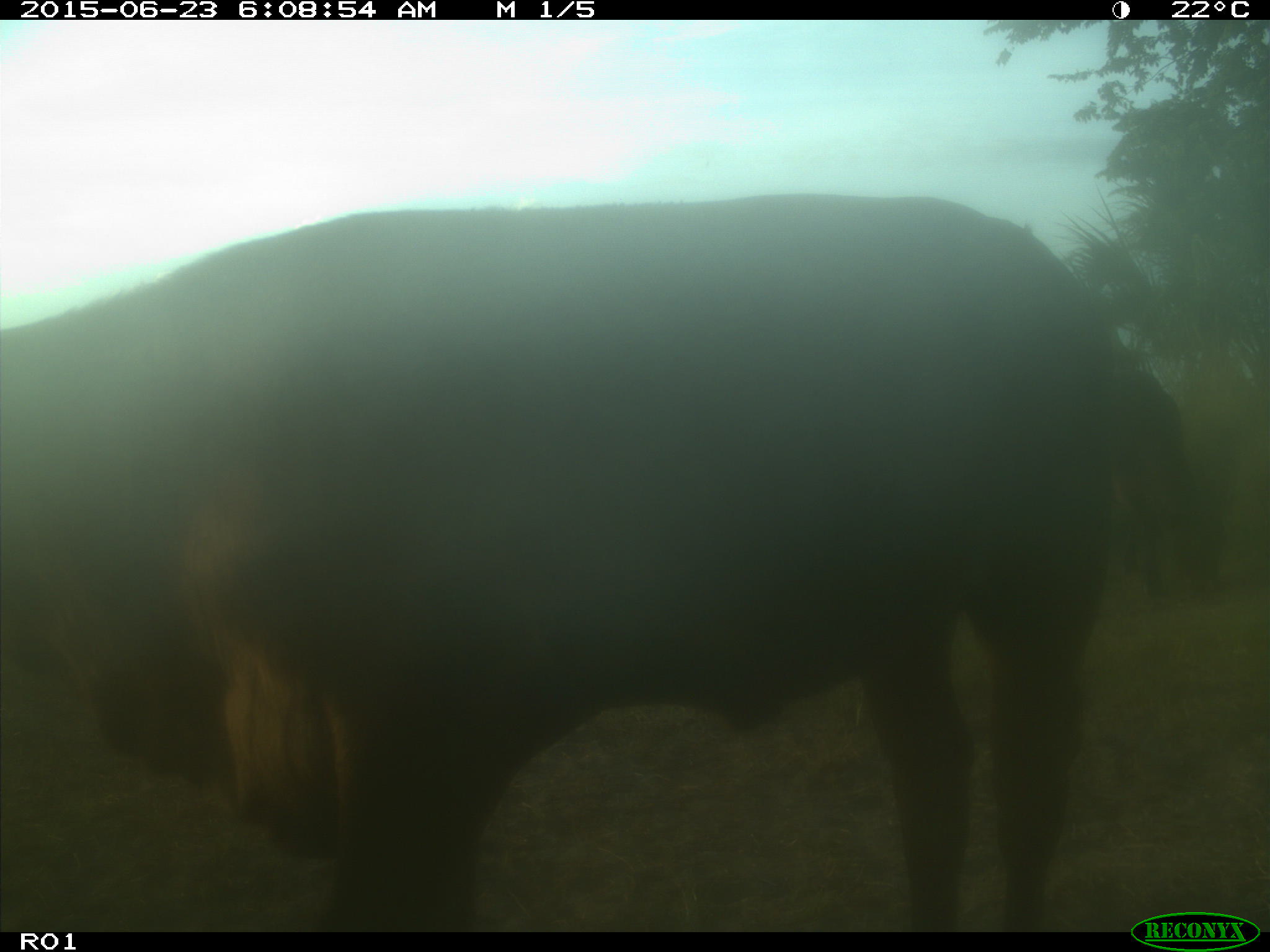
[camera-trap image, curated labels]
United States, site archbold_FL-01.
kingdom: Animalia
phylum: Chordata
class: Mammalia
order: Artiodactyla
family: Bovidae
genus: Bos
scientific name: Bos taurus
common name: domestic cow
Bos taurus (domestic cow).